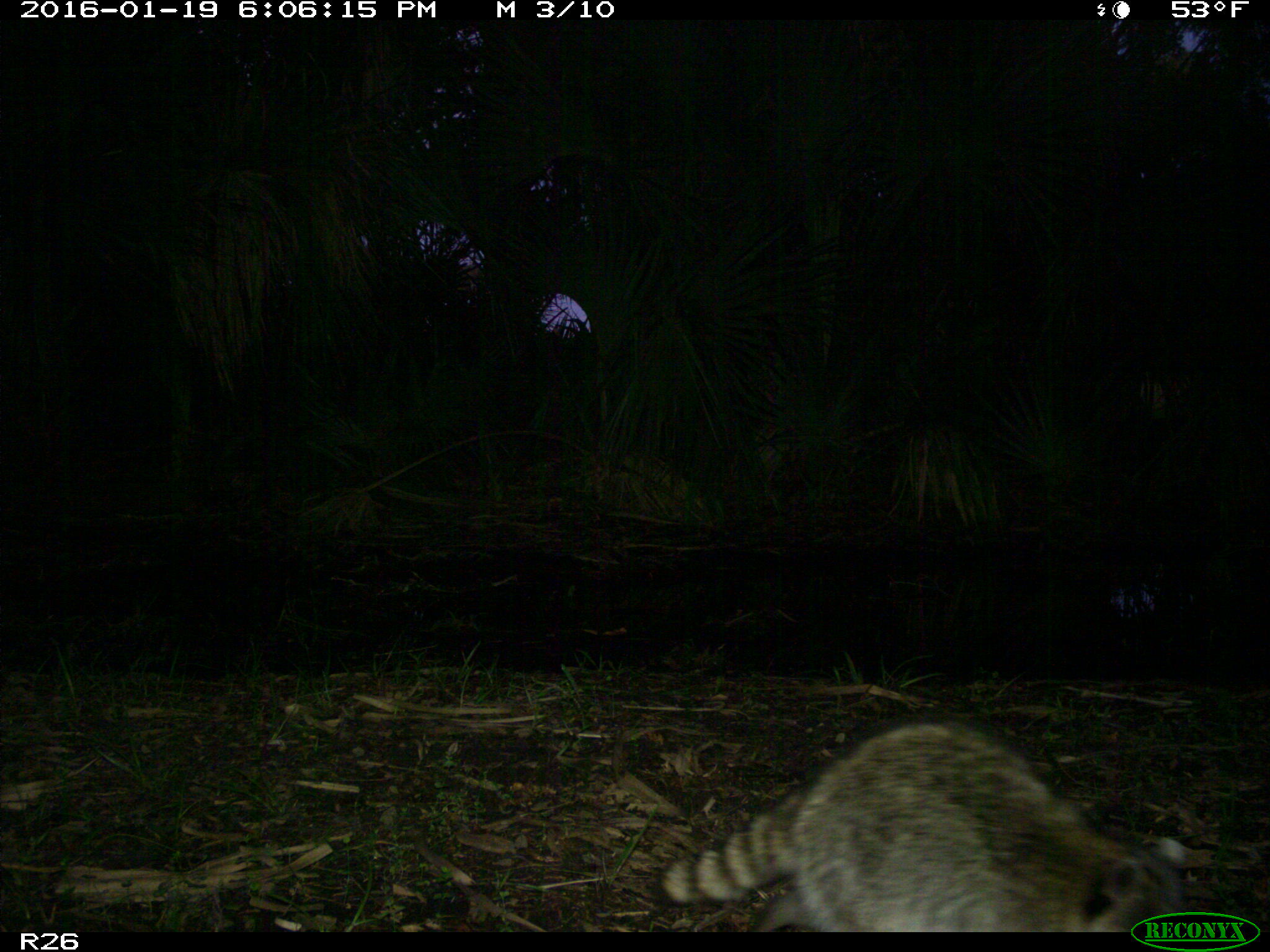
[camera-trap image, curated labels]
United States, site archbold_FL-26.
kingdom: Animalia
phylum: Chordata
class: Mammalia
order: Carnivora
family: Procyonidae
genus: Procyon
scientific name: Procyon lotor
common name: common raccoon